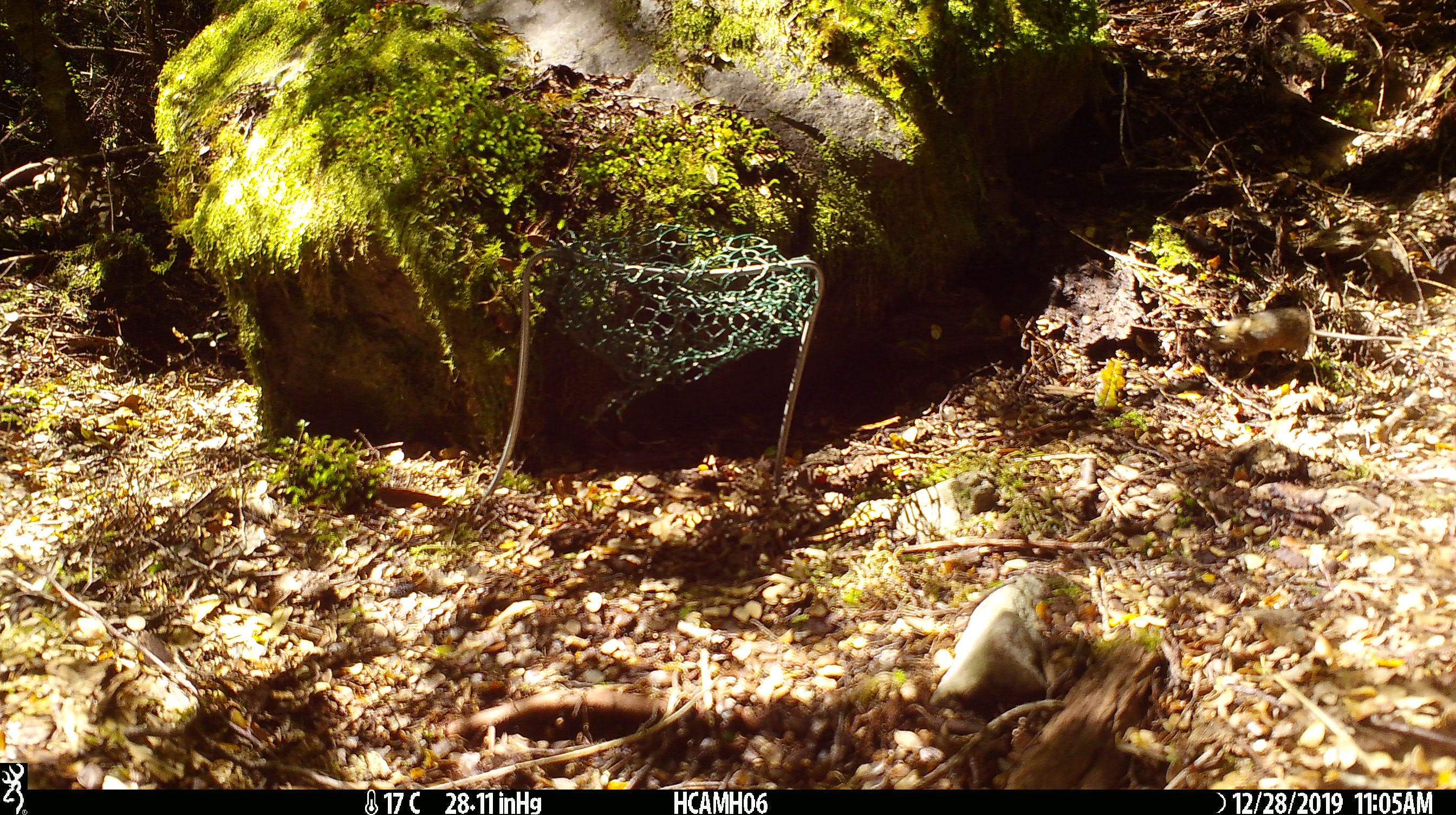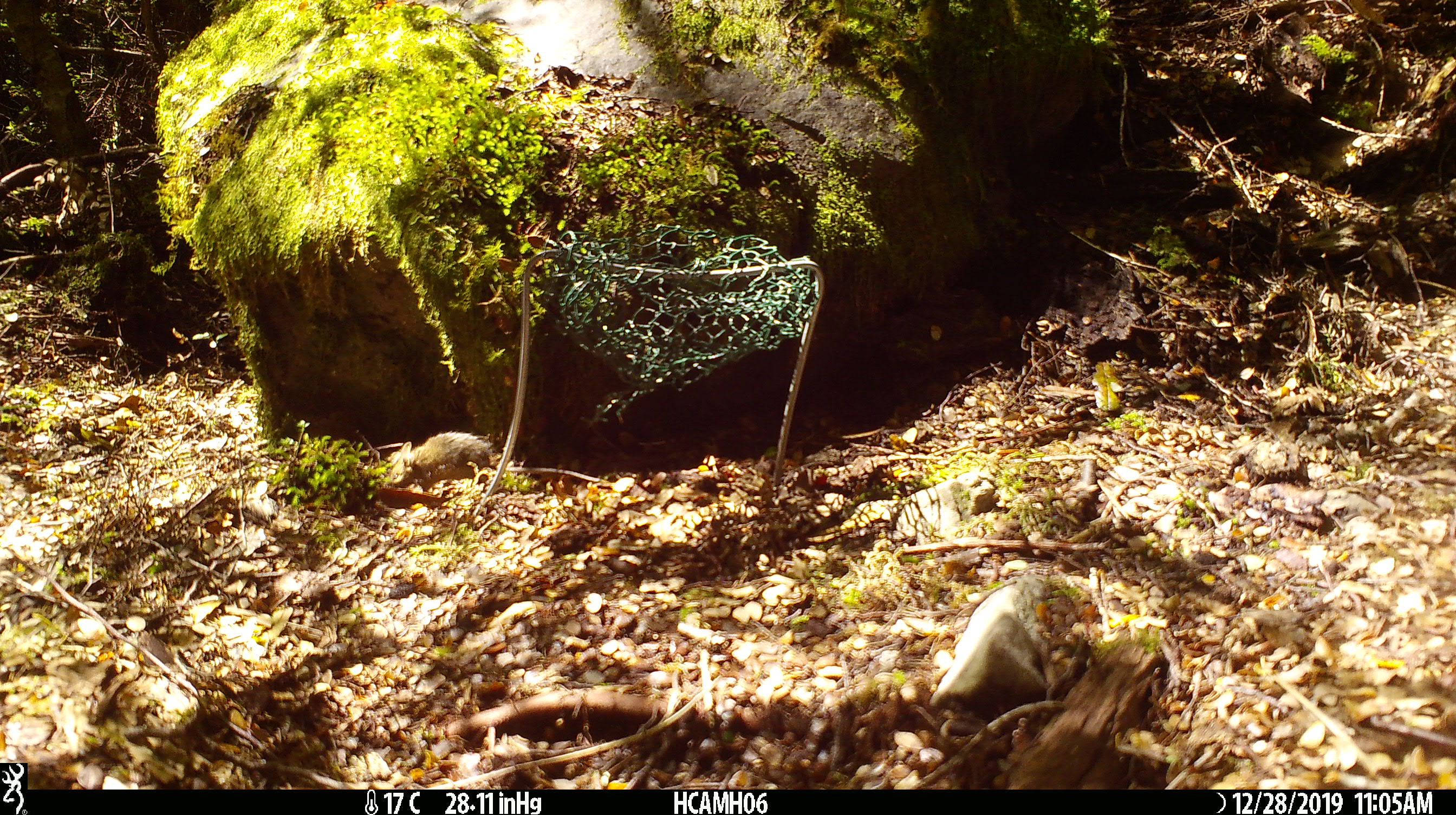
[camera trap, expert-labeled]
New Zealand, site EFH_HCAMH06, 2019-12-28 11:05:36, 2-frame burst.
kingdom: Animalia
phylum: Chordata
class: Mammalia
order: Rodentia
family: Muridae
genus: Mus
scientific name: Mus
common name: mouse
Mouse (Mus).